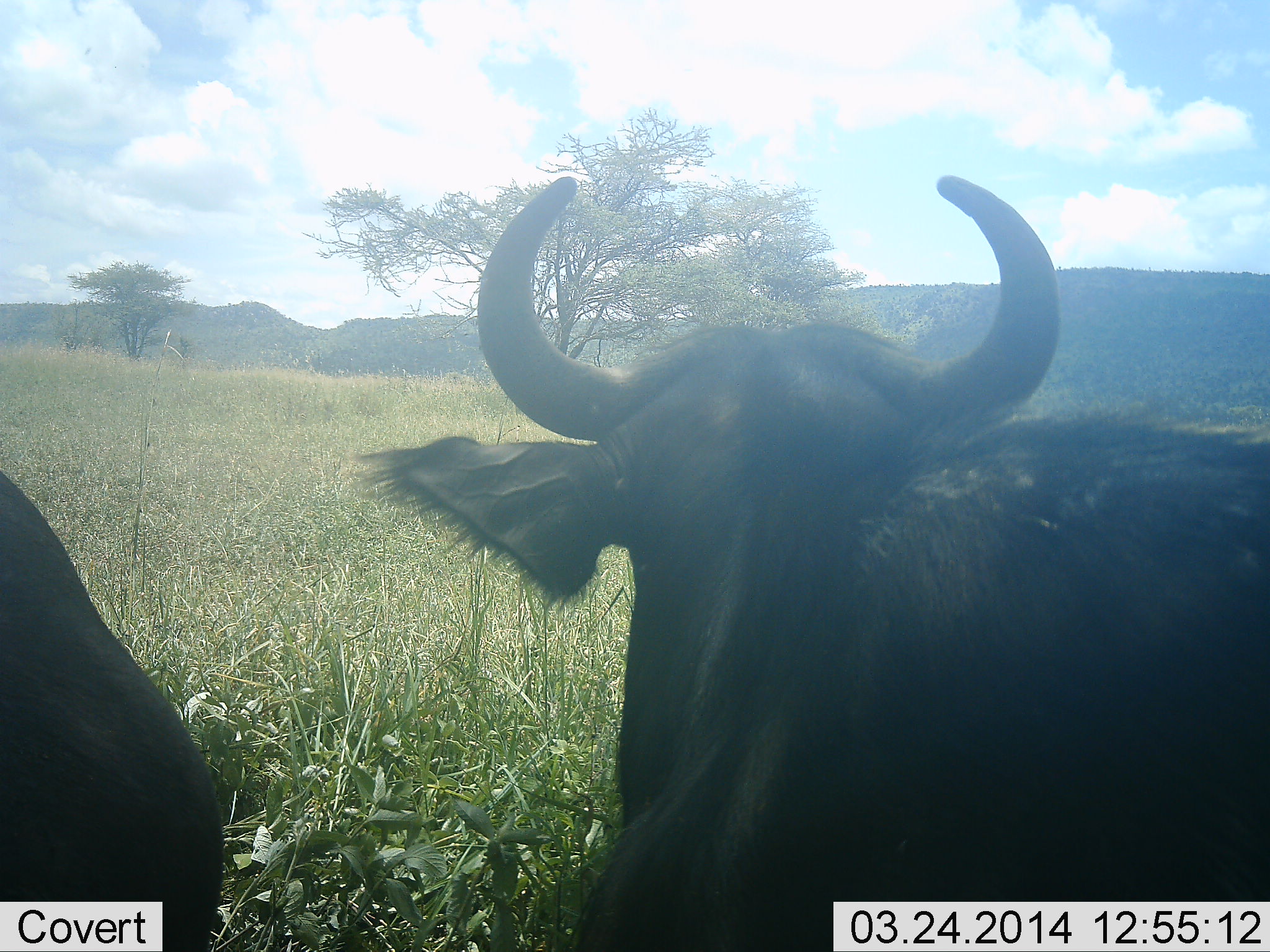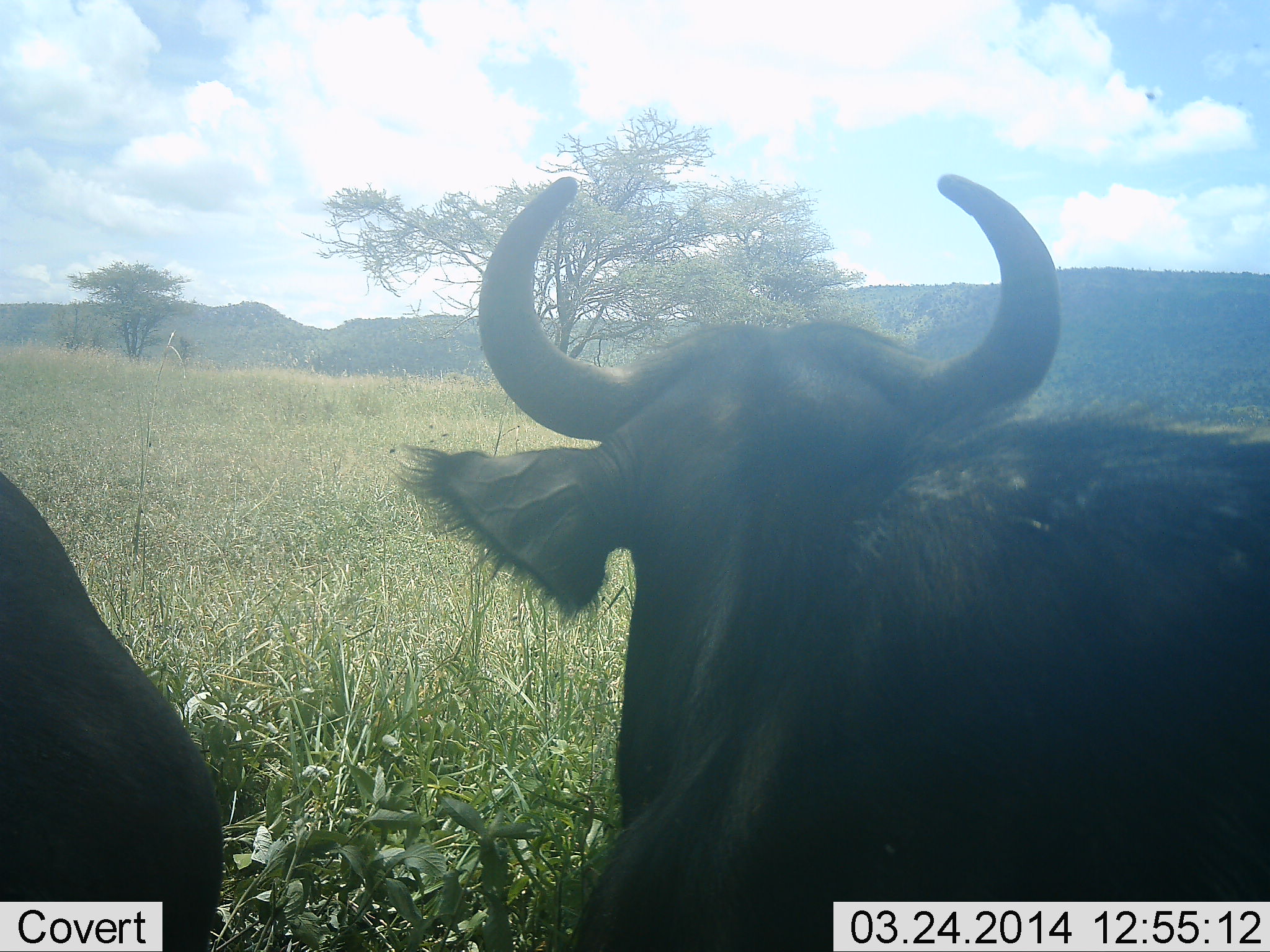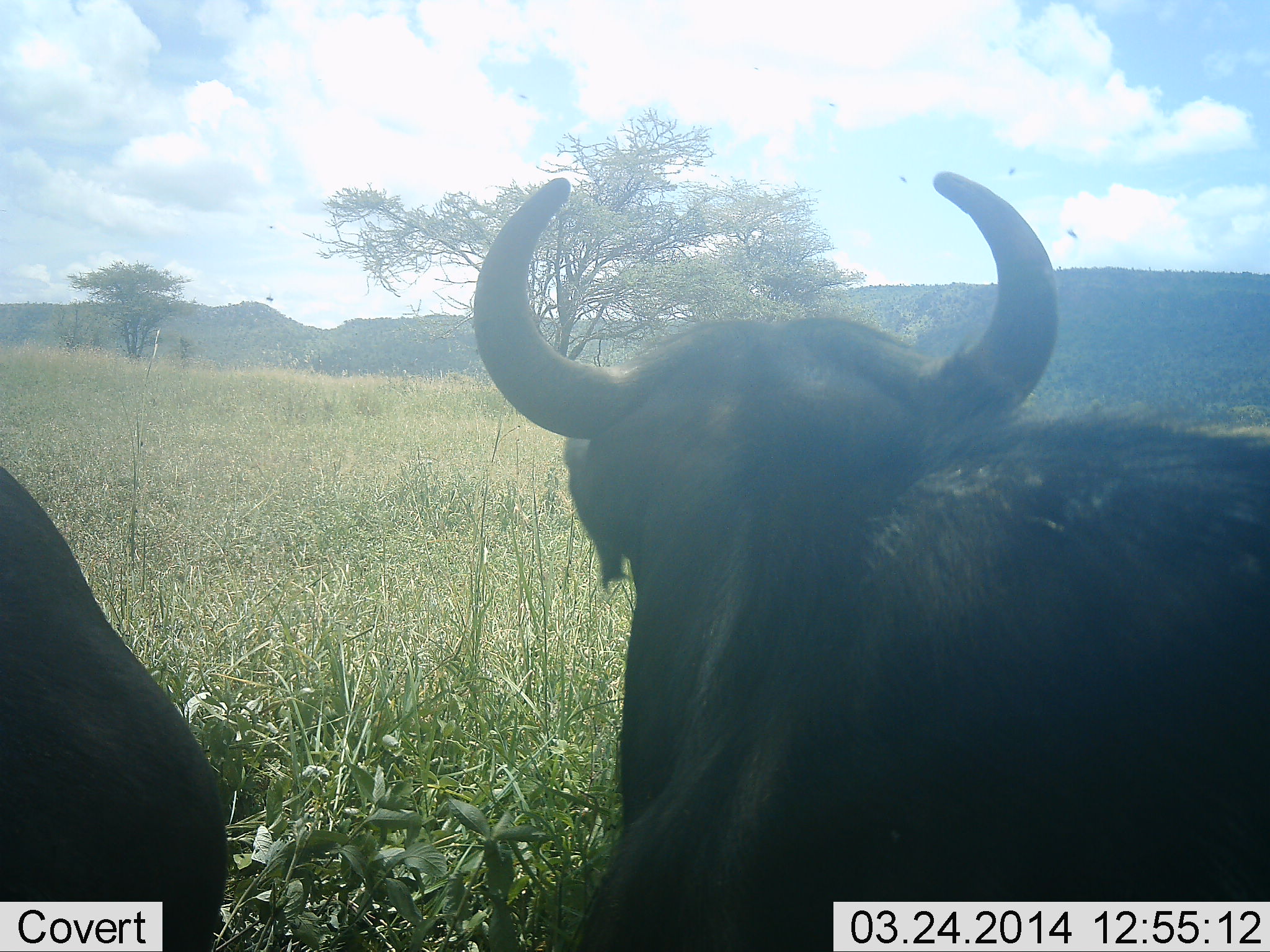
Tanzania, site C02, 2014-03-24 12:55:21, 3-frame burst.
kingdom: Animalia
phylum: Chordata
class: Mammalia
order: Artiodactyla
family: Bovidae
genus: Connochaetes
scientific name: Connochaetes taurinus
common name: blue wildebeest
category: wildebeest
Wildebeest (blue wildebeest) (Connochaetes taurinus), count 2. Behavior (volunteer vote fractions): standing 80%, resting 20%, moving 0%, interacting 0%. Young present (vote fraction): 0%. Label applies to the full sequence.